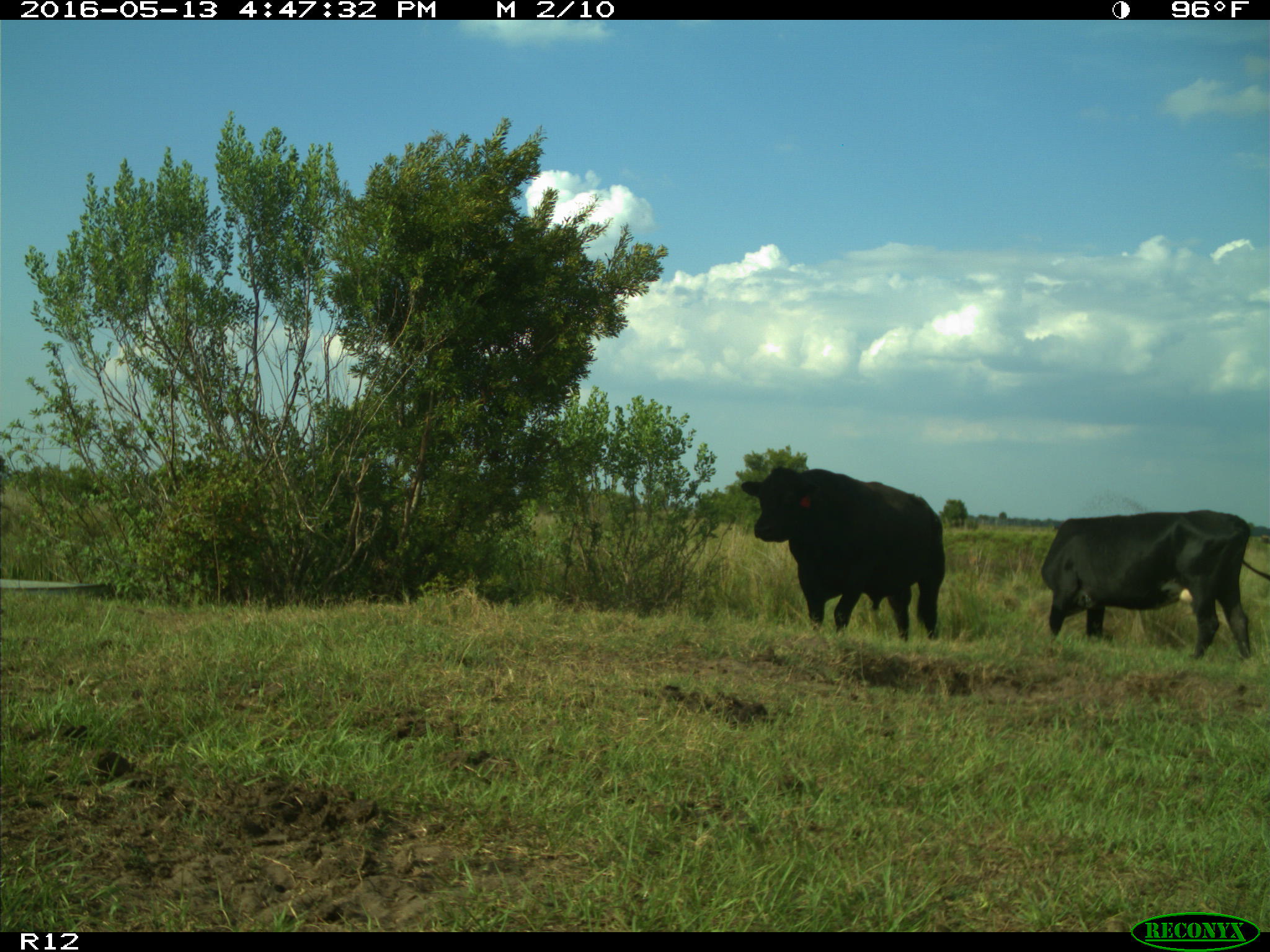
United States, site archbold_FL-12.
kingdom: Animalia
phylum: Chordata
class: Mammalia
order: Artiodactyla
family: Bovidae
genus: Bos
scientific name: Bos taurus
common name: domestic cow